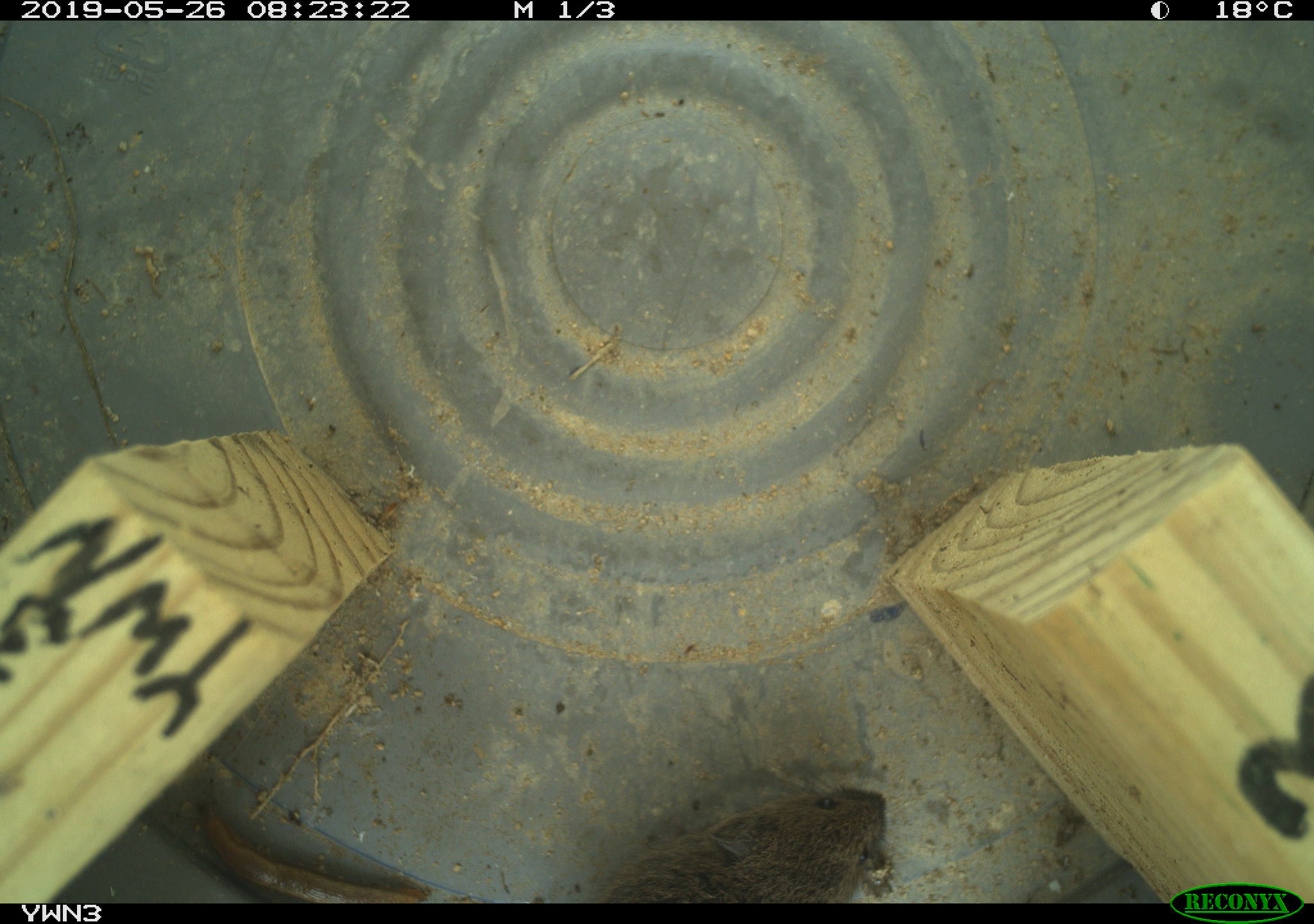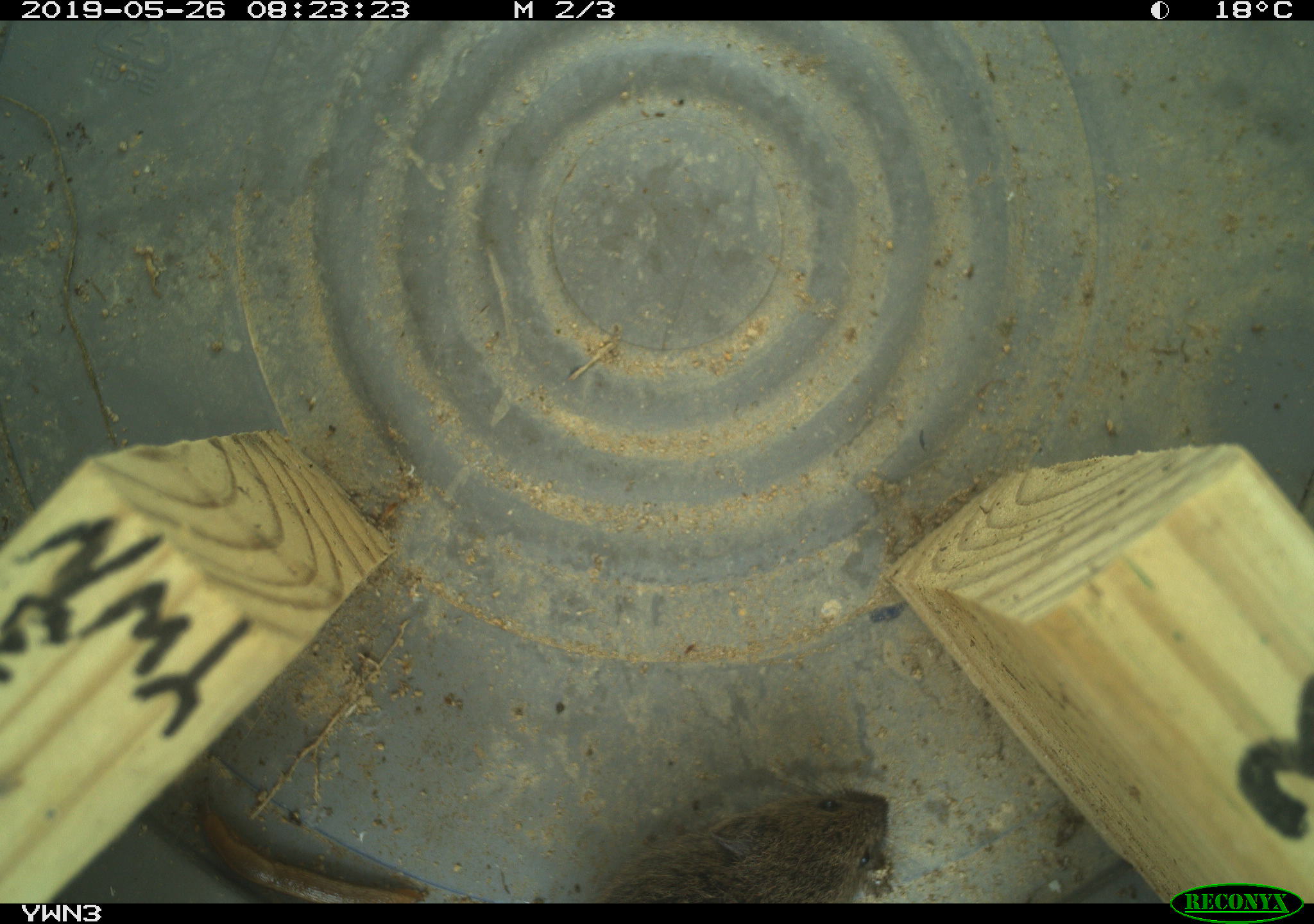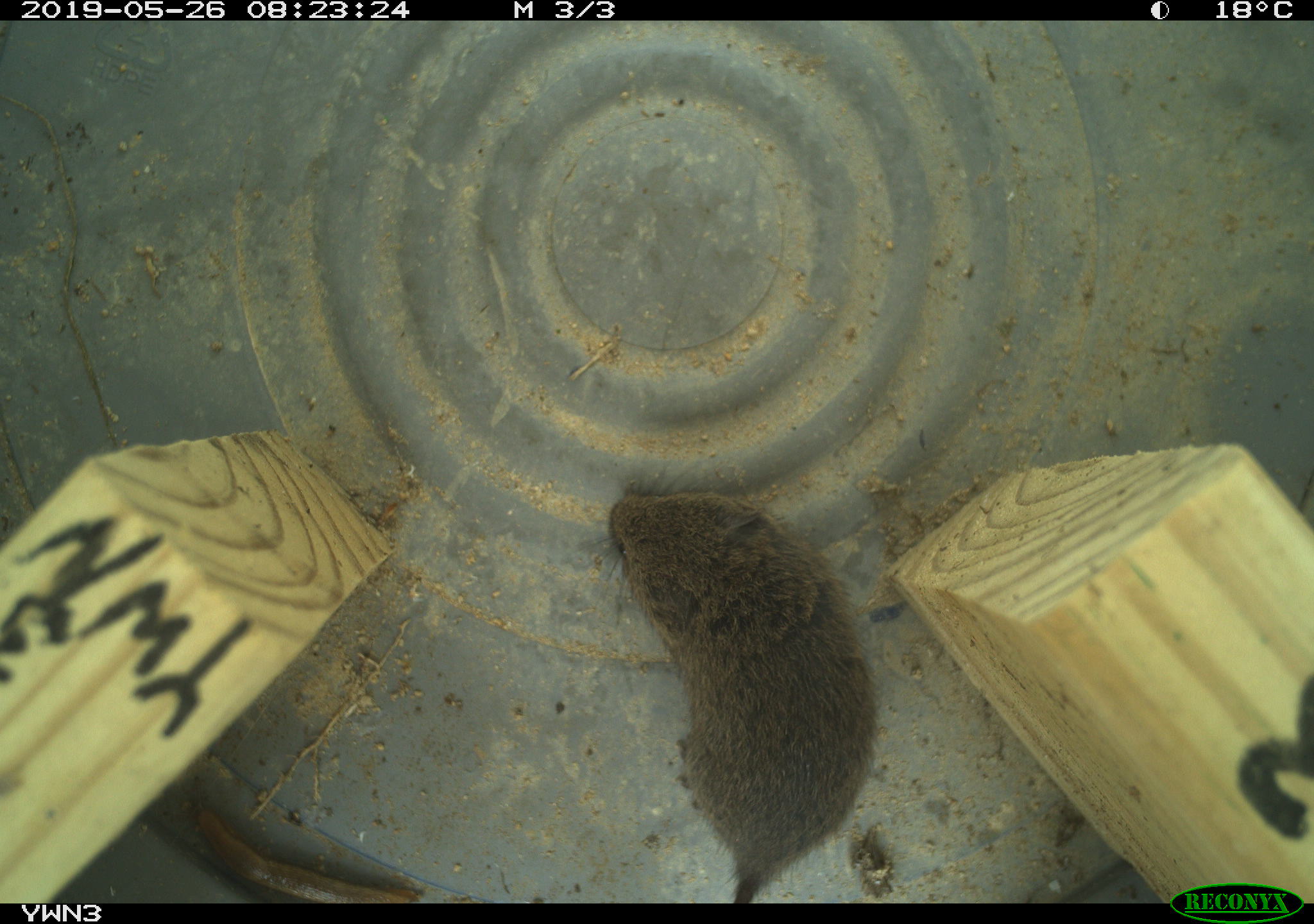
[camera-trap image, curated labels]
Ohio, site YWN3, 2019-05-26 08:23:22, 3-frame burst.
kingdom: Animalia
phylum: Chordata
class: Mammalia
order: Rodentia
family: Cricetidae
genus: Microtus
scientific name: Microtus pennsylvanicus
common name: meadow vole